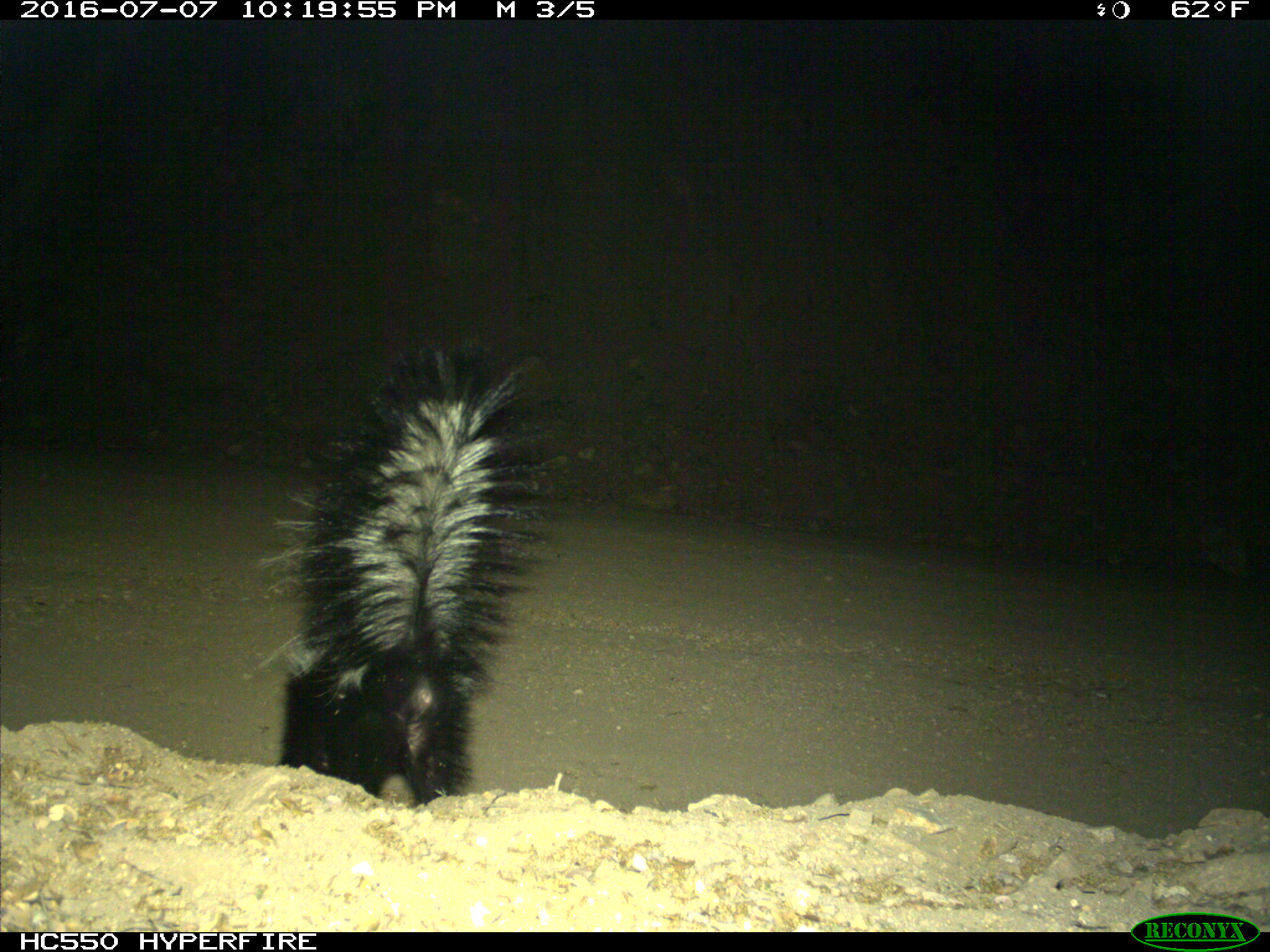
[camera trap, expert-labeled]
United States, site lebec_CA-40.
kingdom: Animalia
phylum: Chordata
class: Mammalia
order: Carnivora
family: Mephitidae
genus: Mephitis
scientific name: Mephitis mephitis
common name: striped skunk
Mephitis mephitis (striped skunk).